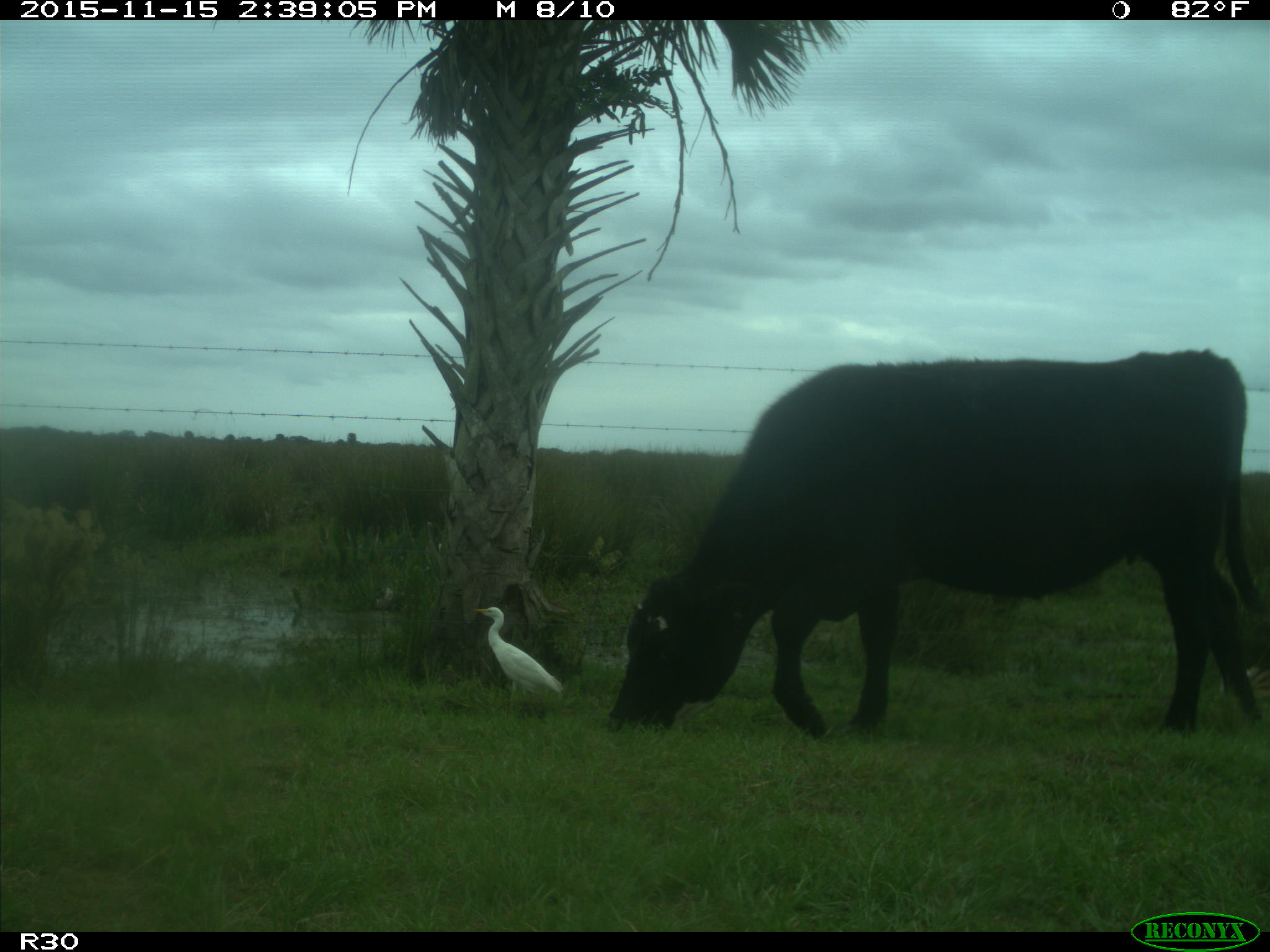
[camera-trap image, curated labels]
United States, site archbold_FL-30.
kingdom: Animalia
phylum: Chordata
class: Mammalia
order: Artiodactyla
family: Bovidae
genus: Bos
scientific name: Bos taurus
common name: domestic cow